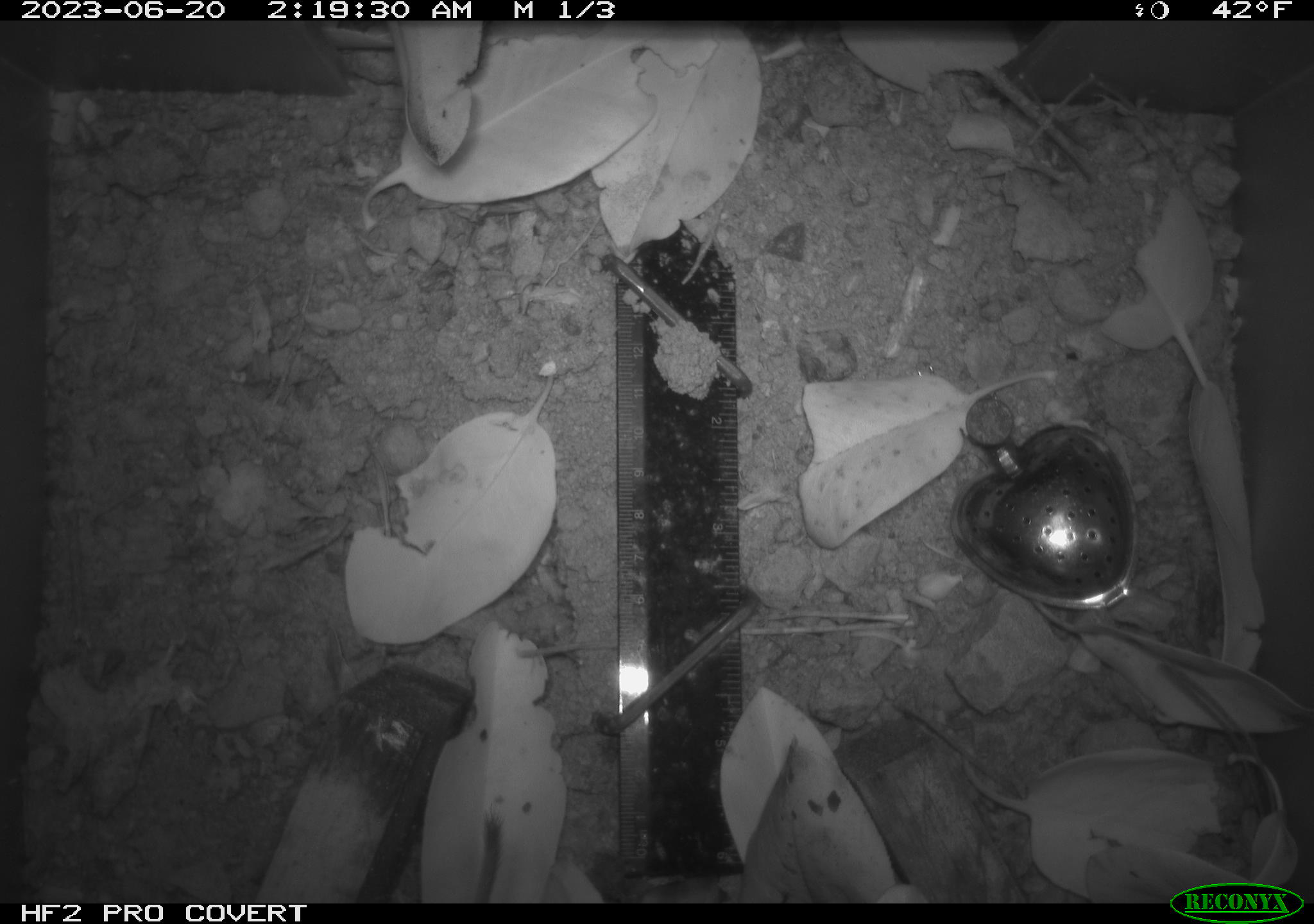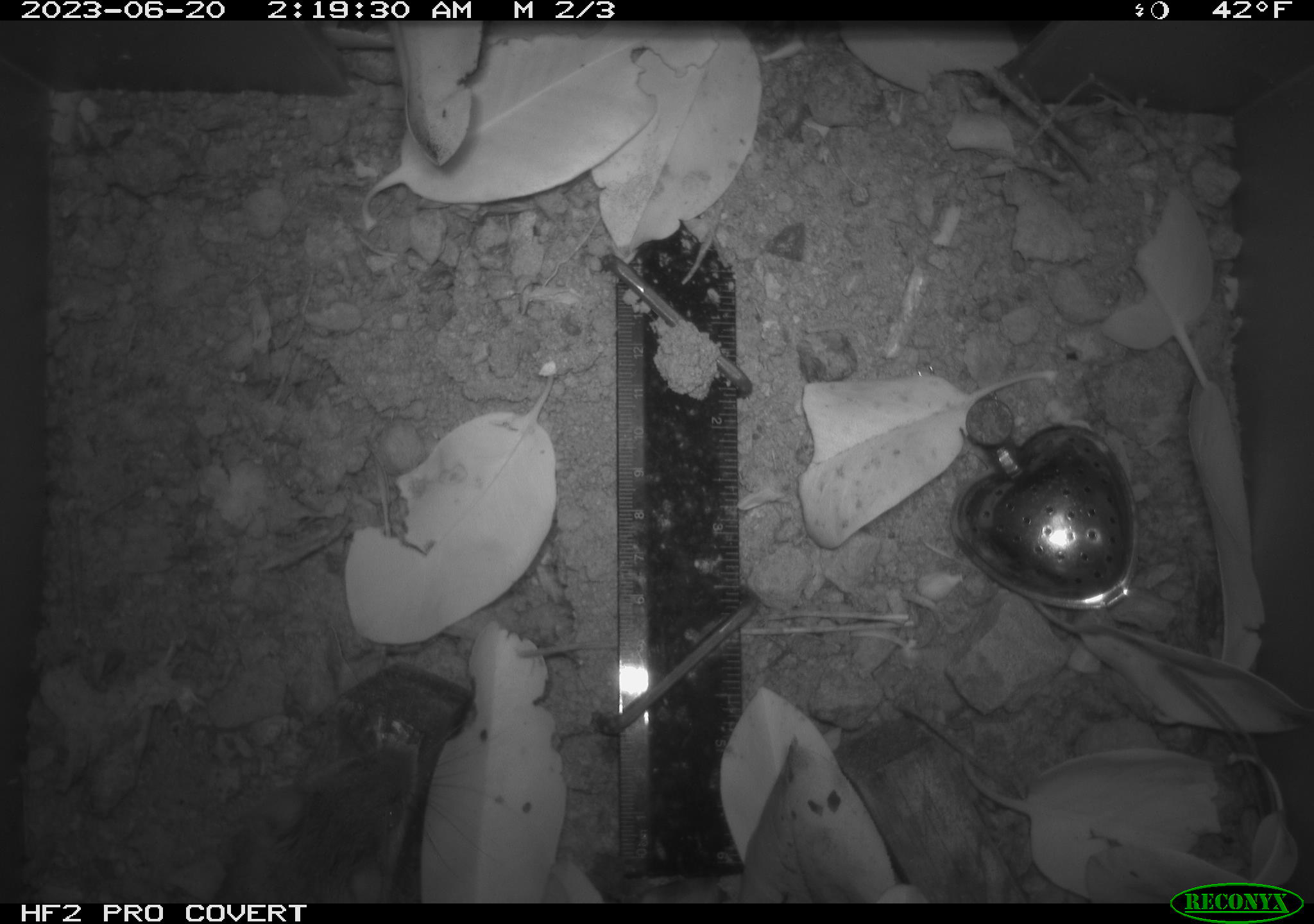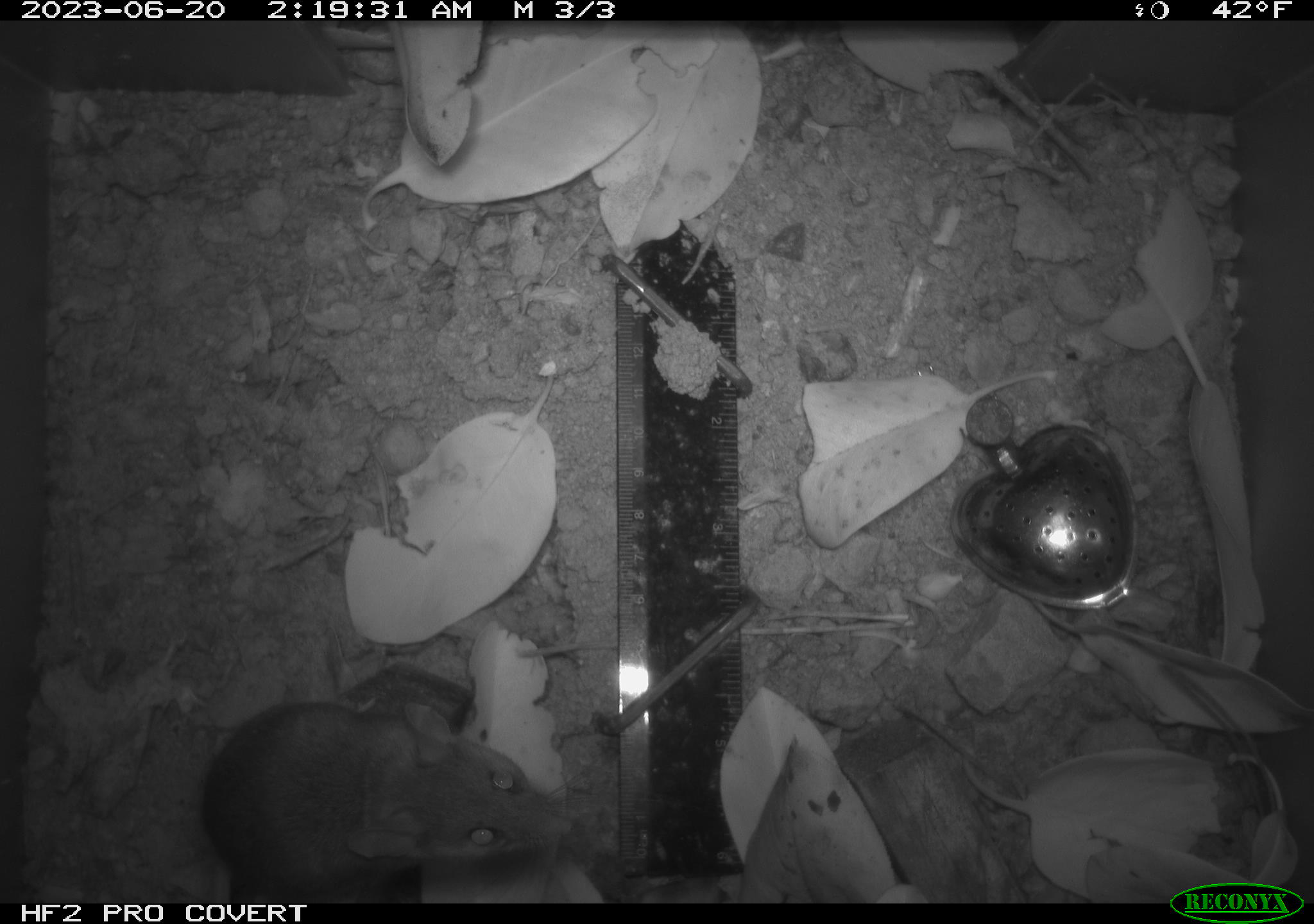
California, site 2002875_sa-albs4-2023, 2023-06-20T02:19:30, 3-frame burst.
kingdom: Animalia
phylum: Chordata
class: Mammalia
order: Rodentia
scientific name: Rodentia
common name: mouse species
Mouse species (Rodentia).